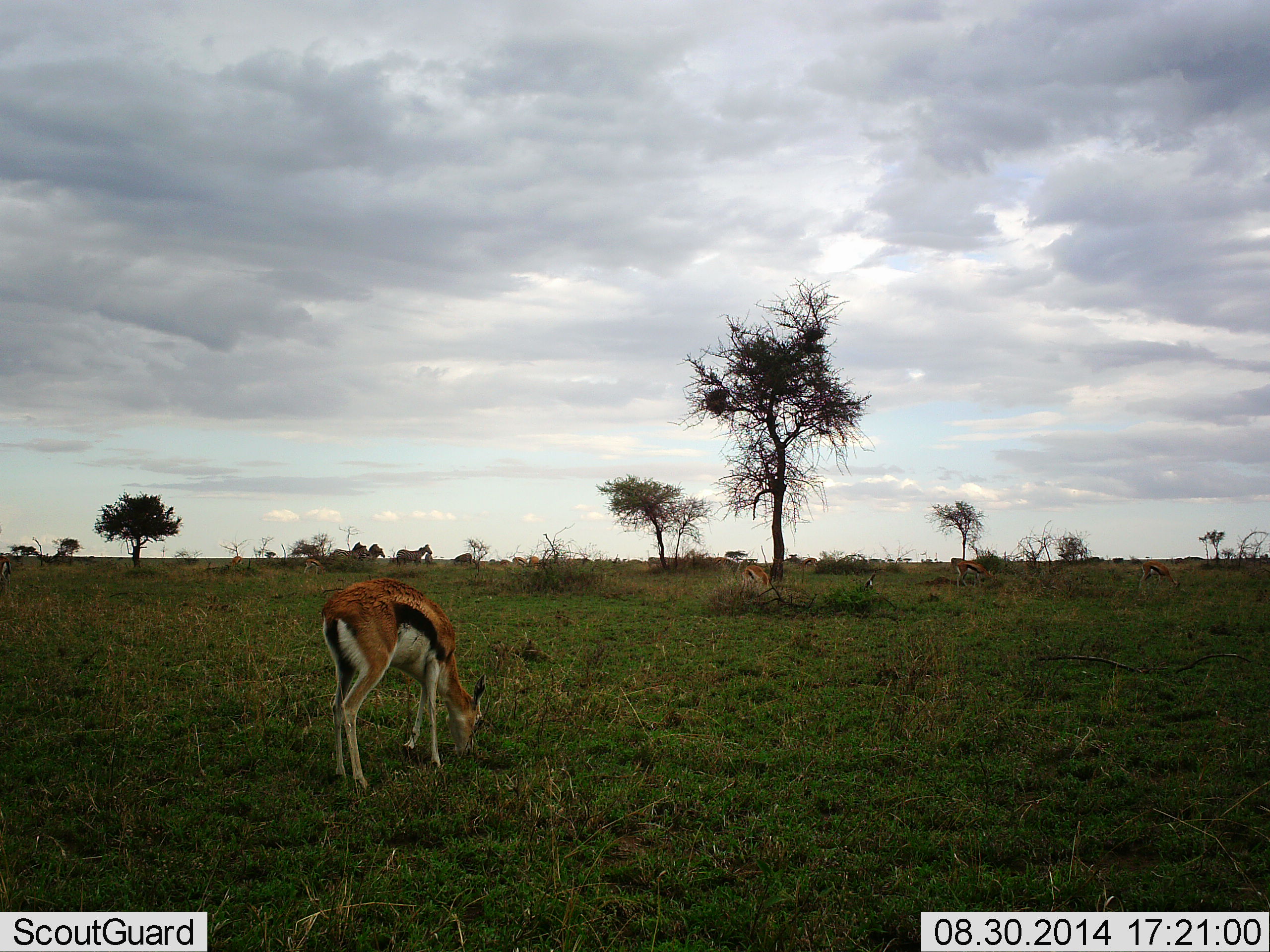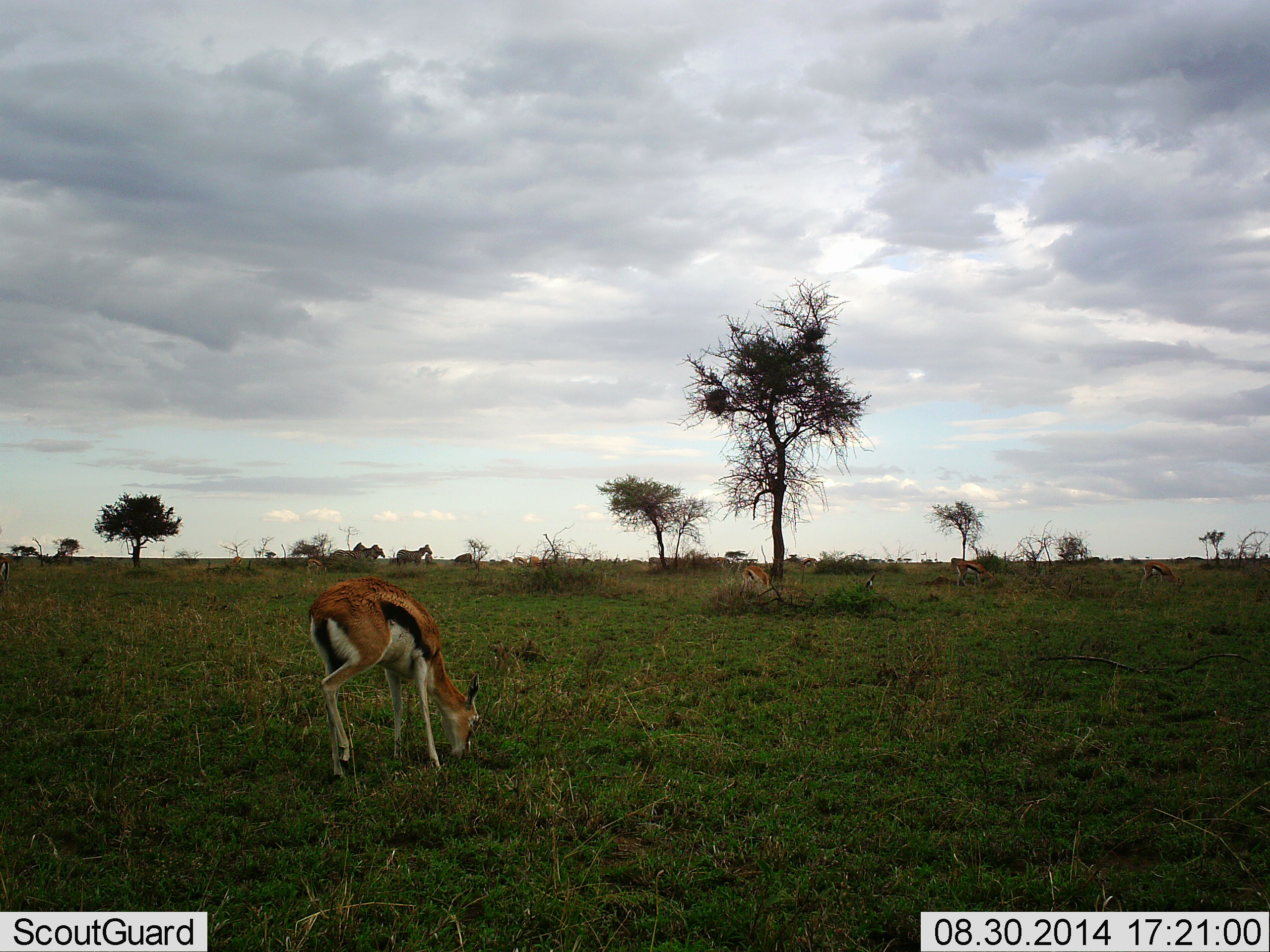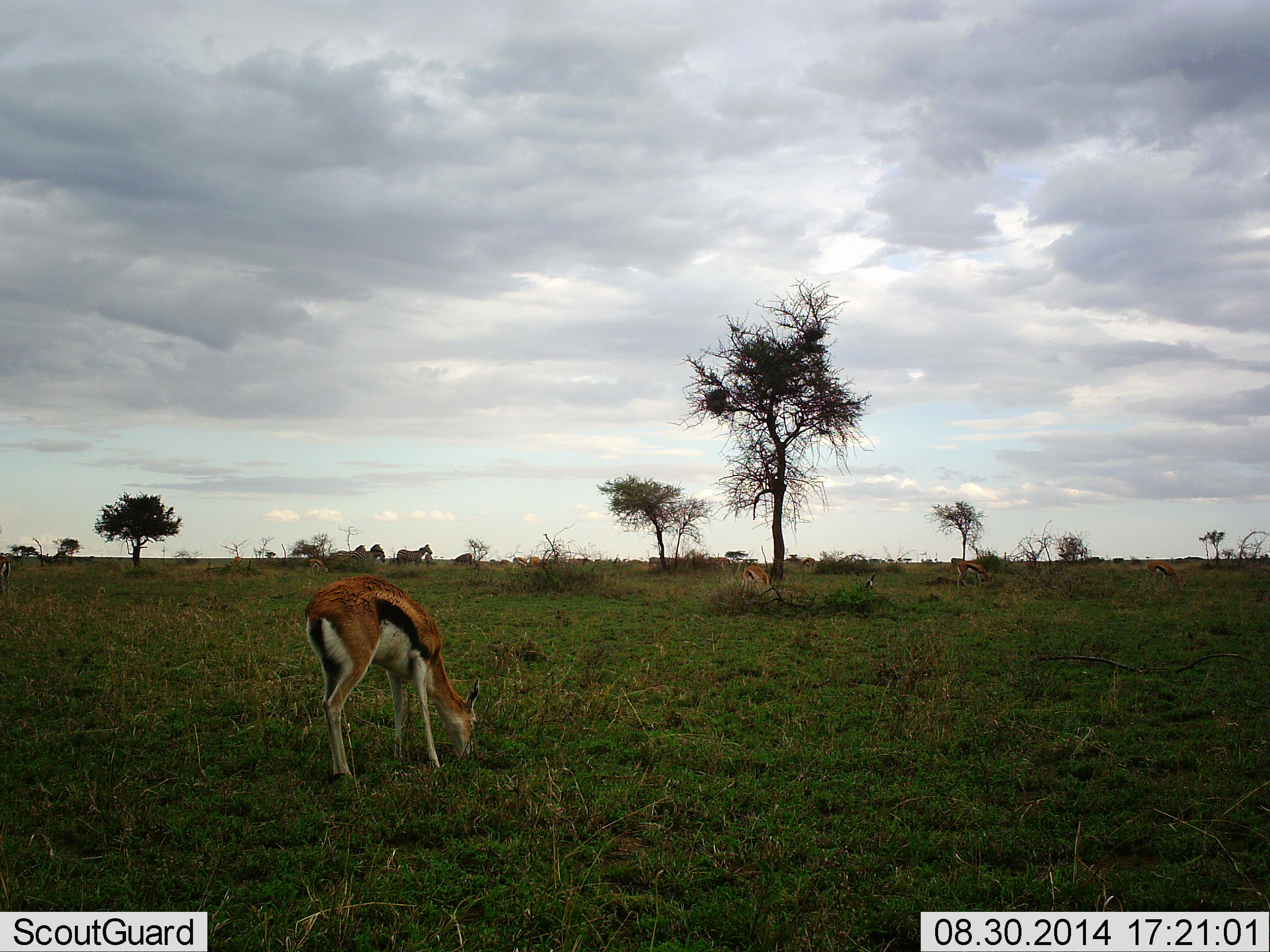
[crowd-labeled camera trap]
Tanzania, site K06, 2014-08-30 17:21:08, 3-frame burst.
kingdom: Animalia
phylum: Chordata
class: Mammalia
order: Artiodactyla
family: Bovidae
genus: Eudorcas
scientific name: Eudorcas thomsonii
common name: thomson's gazelle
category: gazellethomsons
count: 1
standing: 13%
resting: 0%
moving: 0%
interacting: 0%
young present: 0%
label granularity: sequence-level